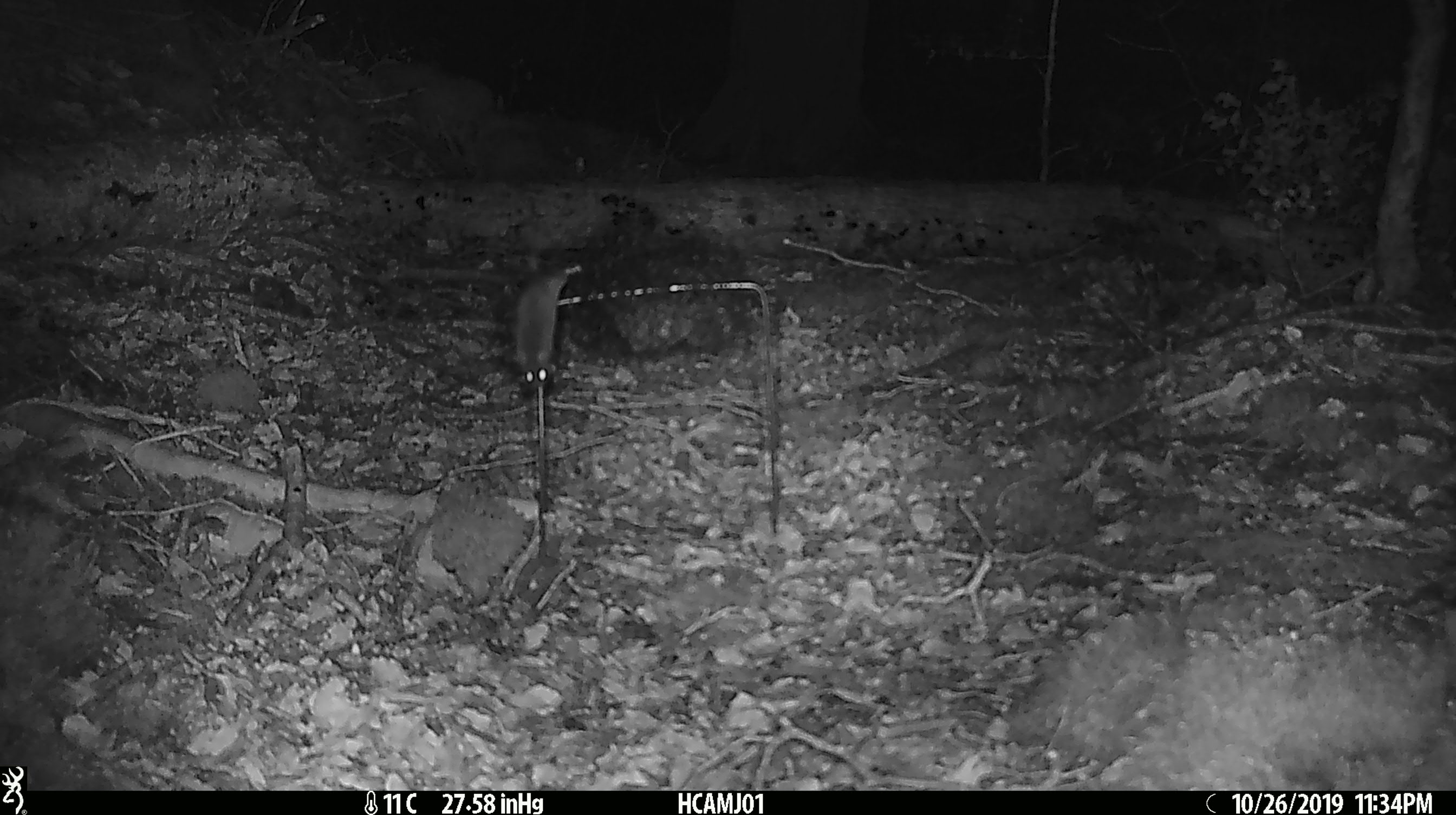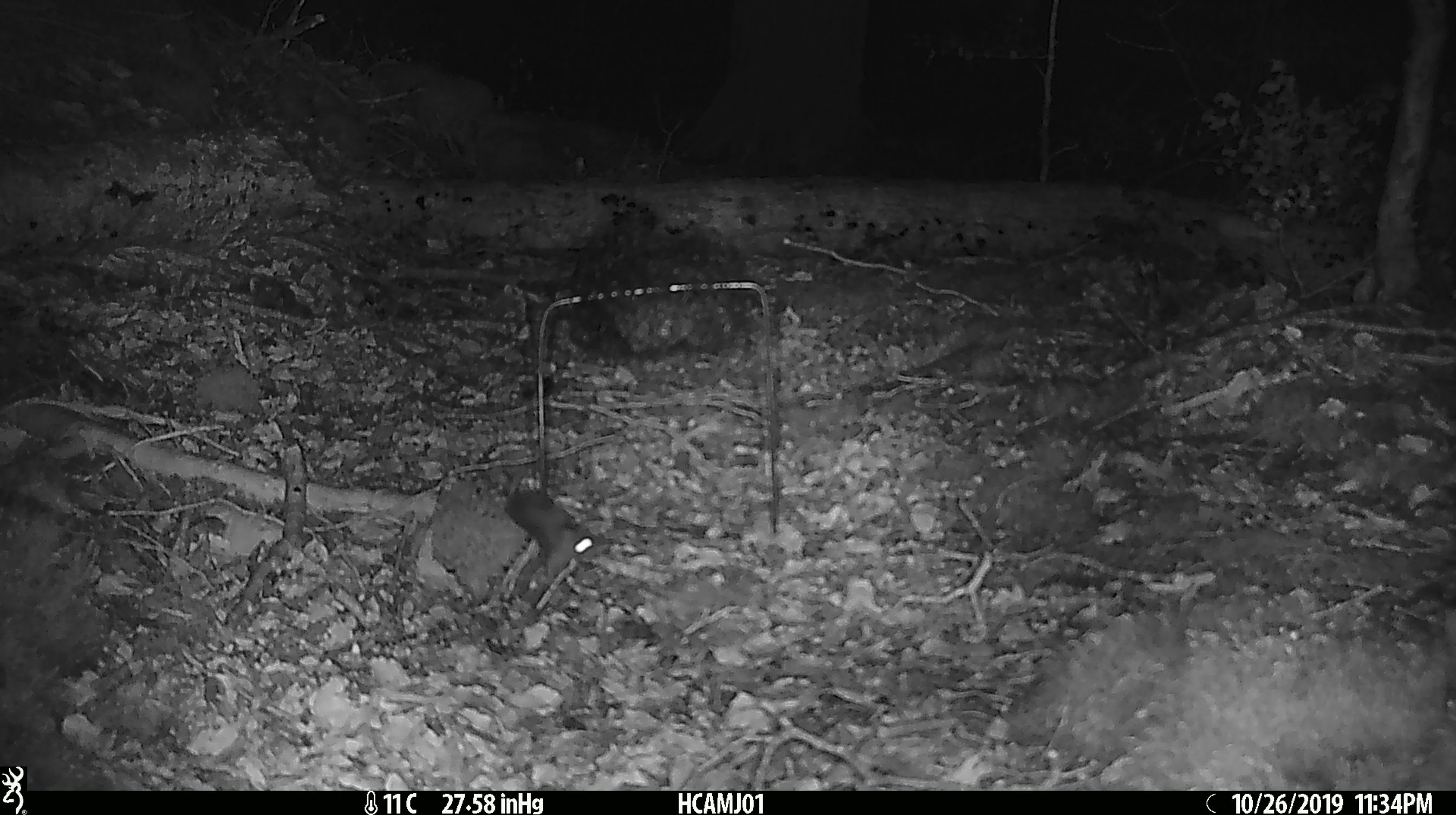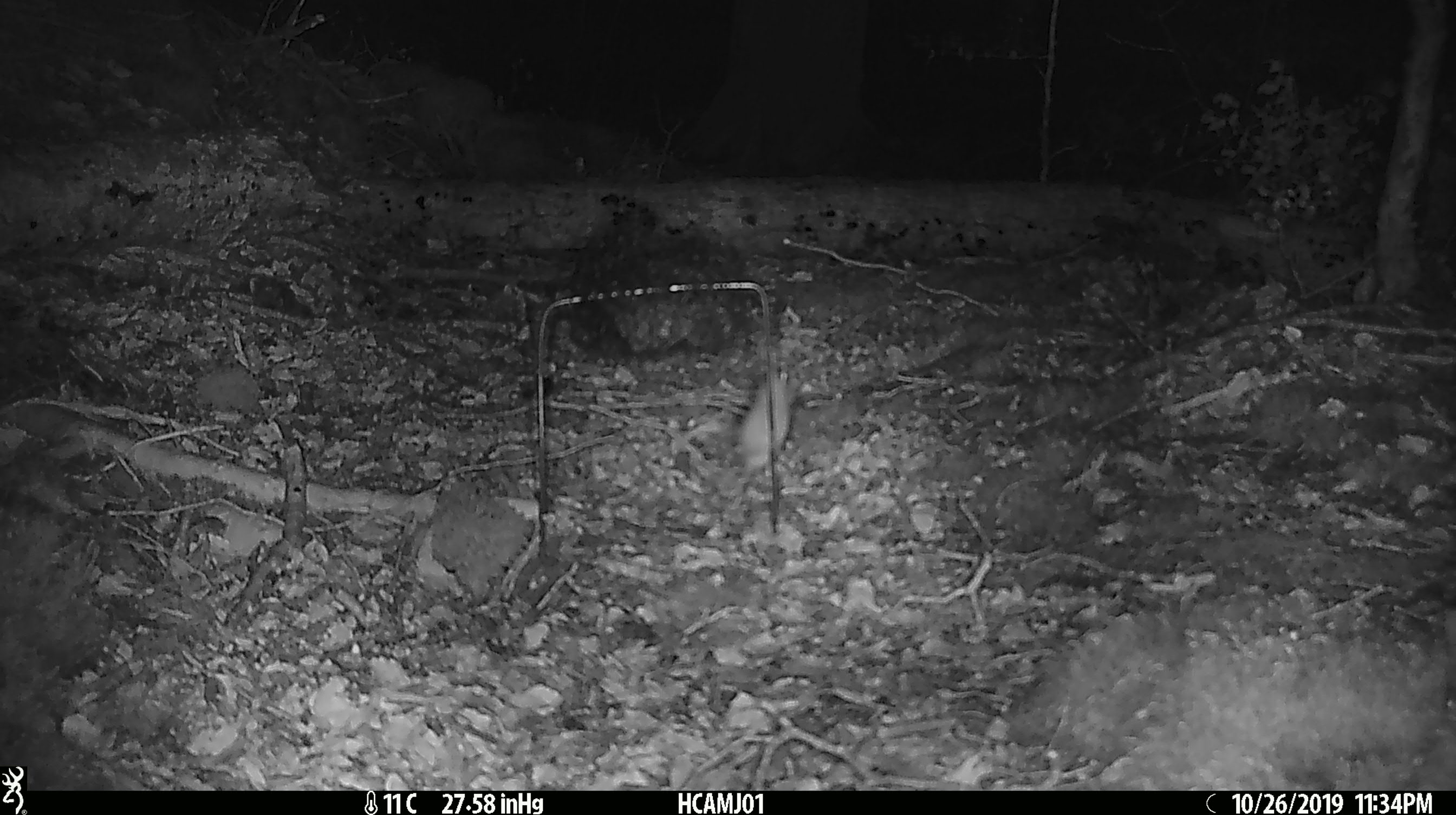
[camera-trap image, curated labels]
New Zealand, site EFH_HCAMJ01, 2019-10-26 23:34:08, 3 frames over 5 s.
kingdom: Animalia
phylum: Chordata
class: Mammalia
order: Rodentia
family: Muridae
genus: Mus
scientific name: Mus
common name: mouse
Mouse (Mus).